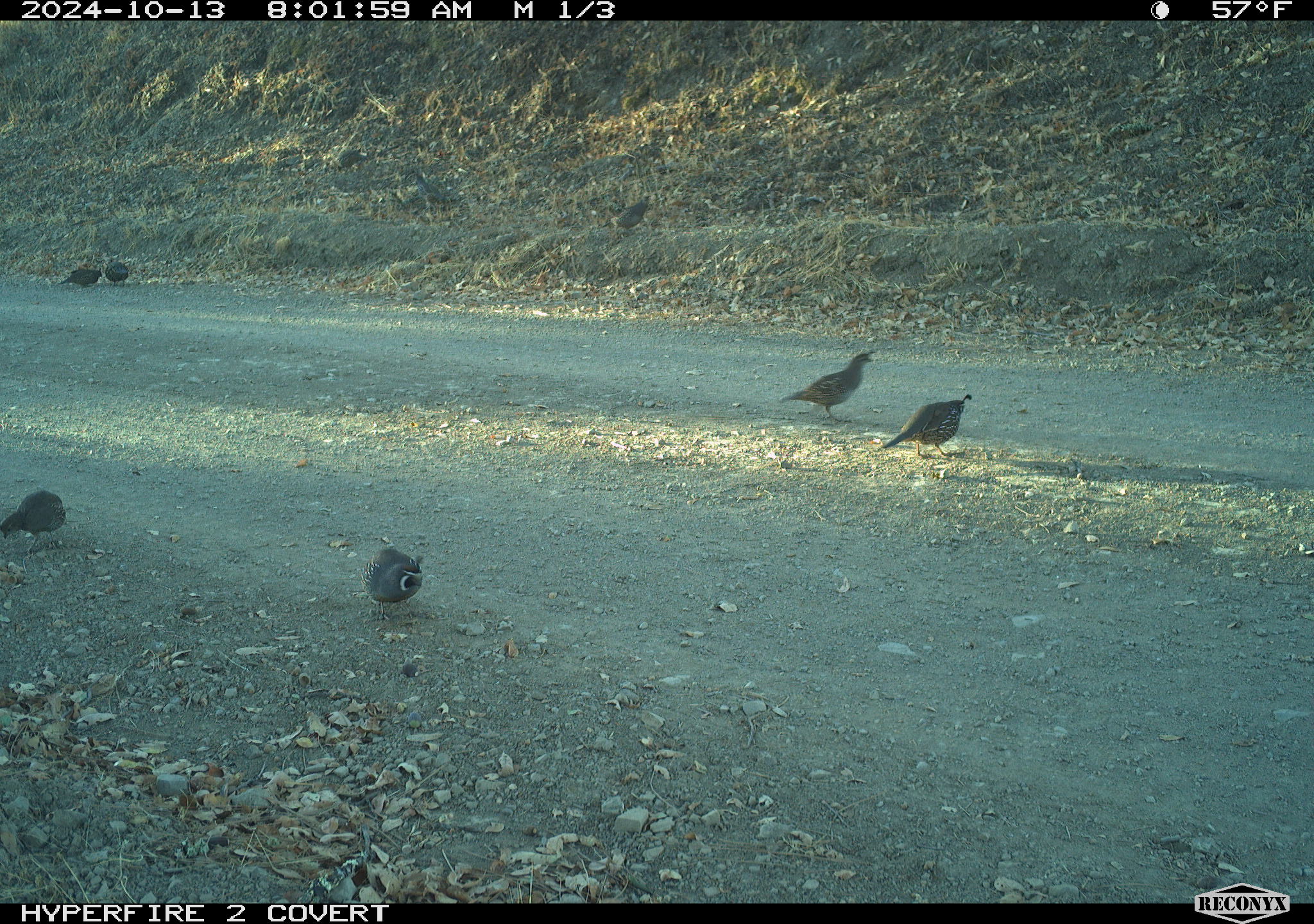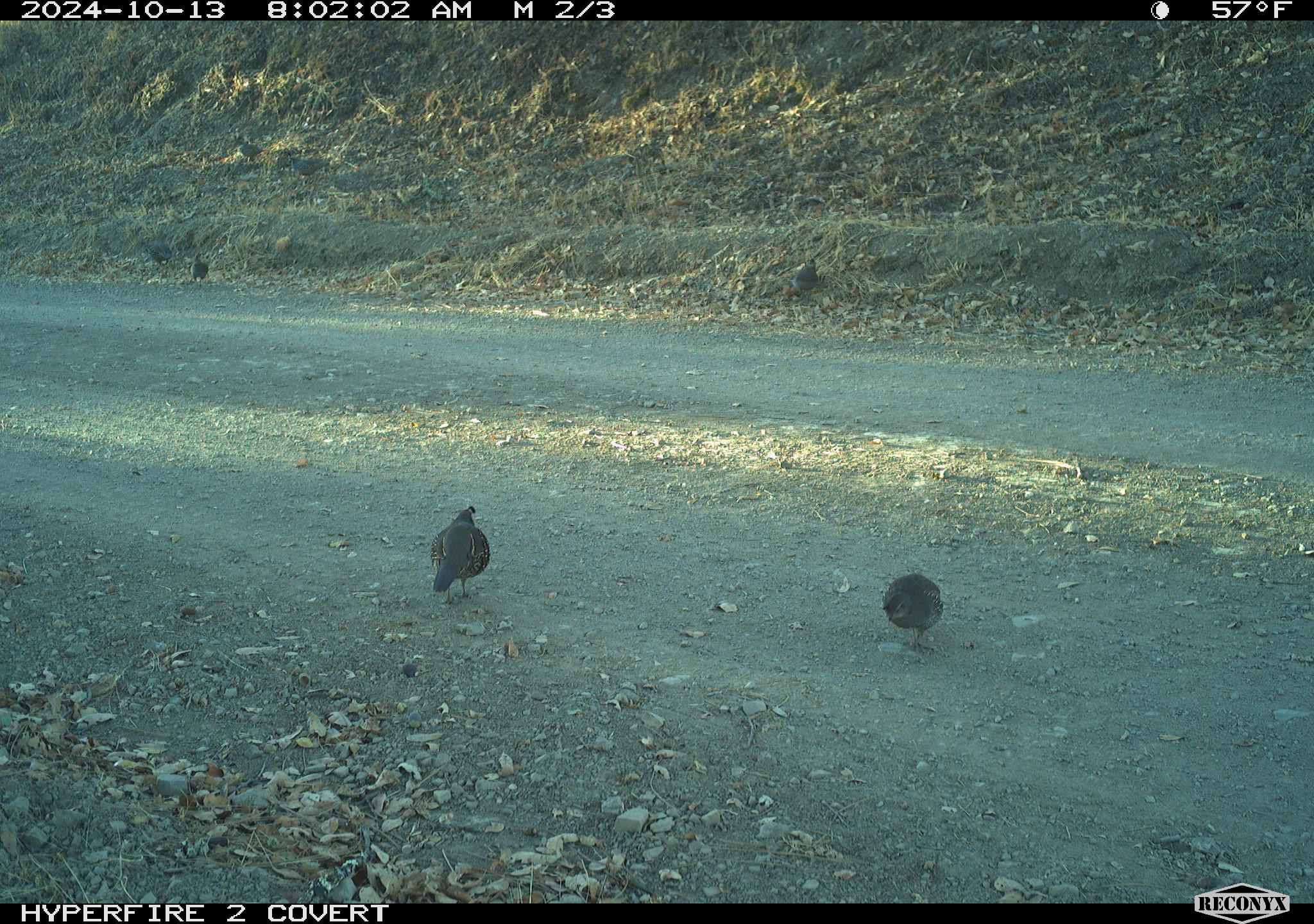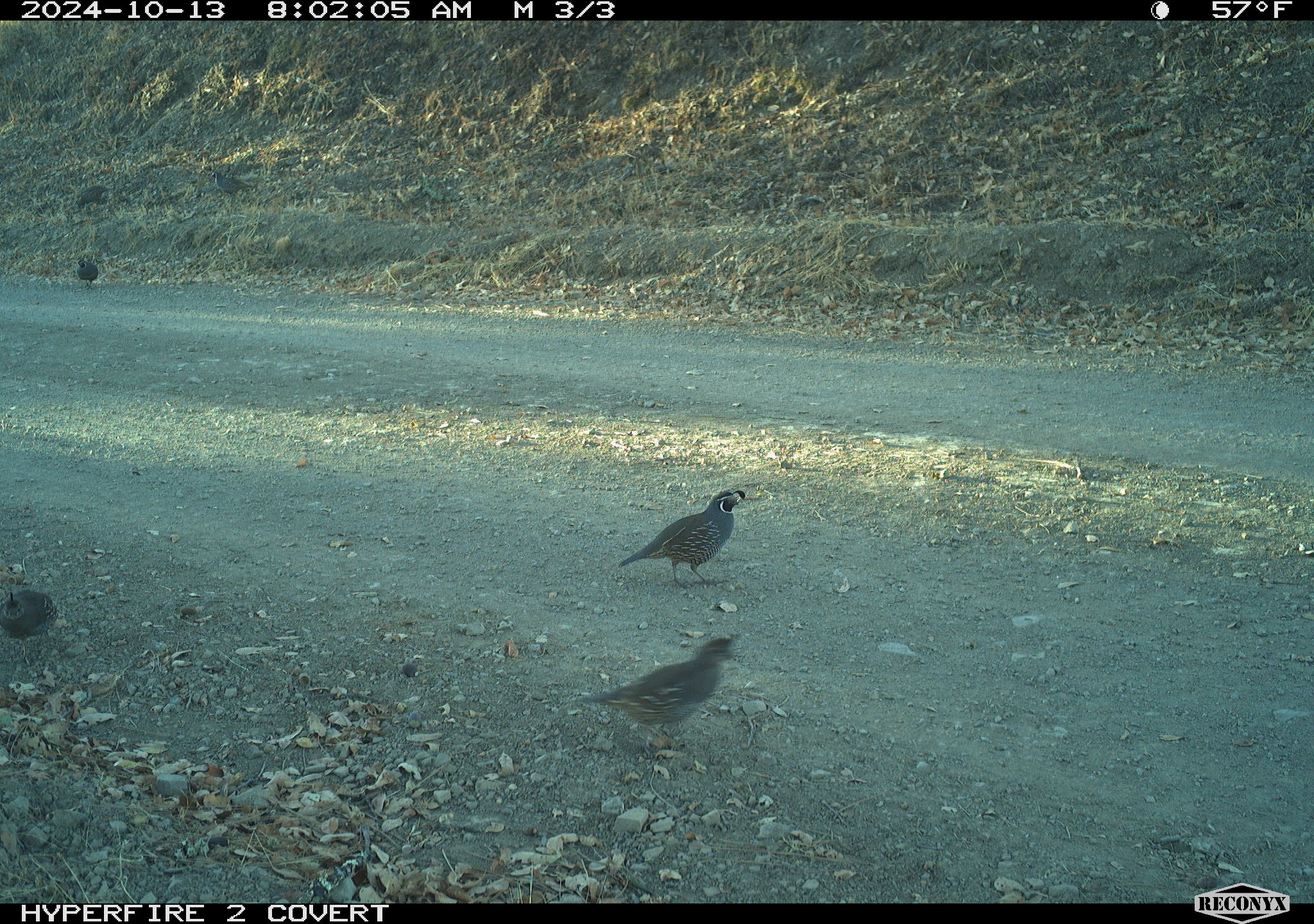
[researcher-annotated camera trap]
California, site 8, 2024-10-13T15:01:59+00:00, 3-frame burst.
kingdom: Animalia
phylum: Chordata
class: Aves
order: Galliformes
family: Odontophoridae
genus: Callipepla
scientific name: Callipepla californica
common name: california quail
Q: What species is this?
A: California quail (Callipepla californica).